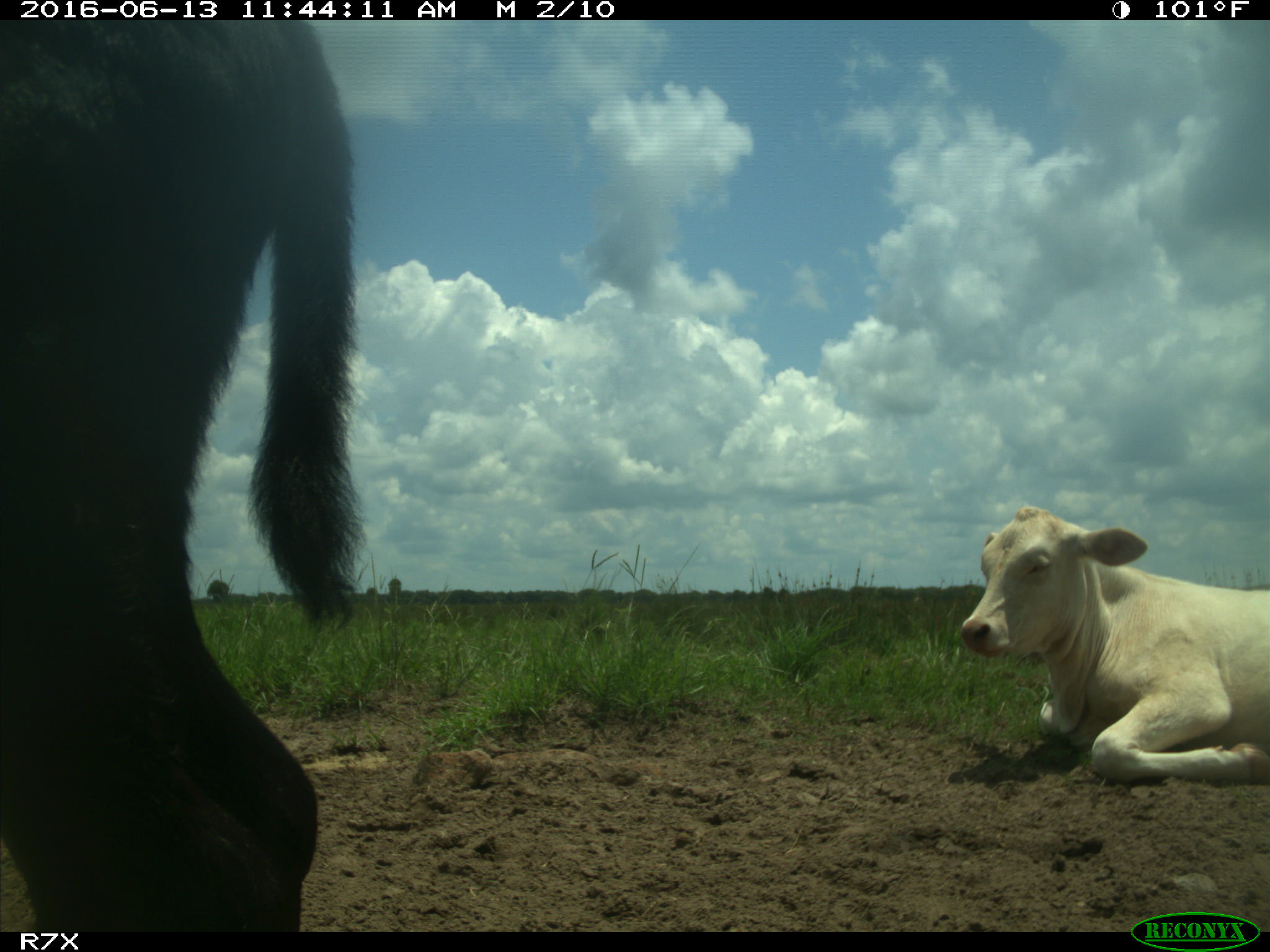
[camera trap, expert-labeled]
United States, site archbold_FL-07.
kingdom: Animalia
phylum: Chordata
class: Mammalia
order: Artiodactyla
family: Bovidae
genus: Bos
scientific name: Bos taurus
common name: domestic cow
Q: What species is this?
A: Bos taurus (domestic cow).